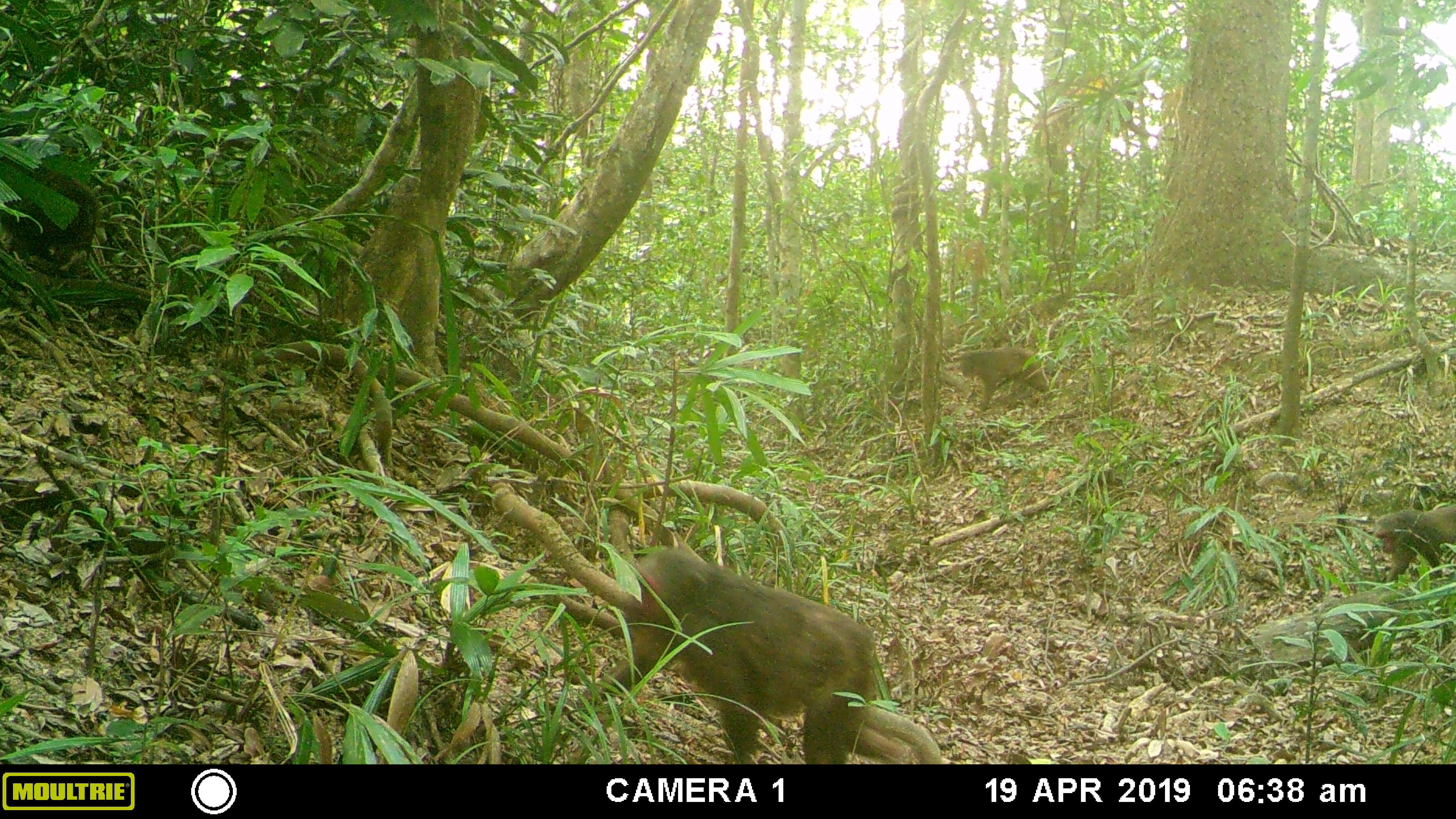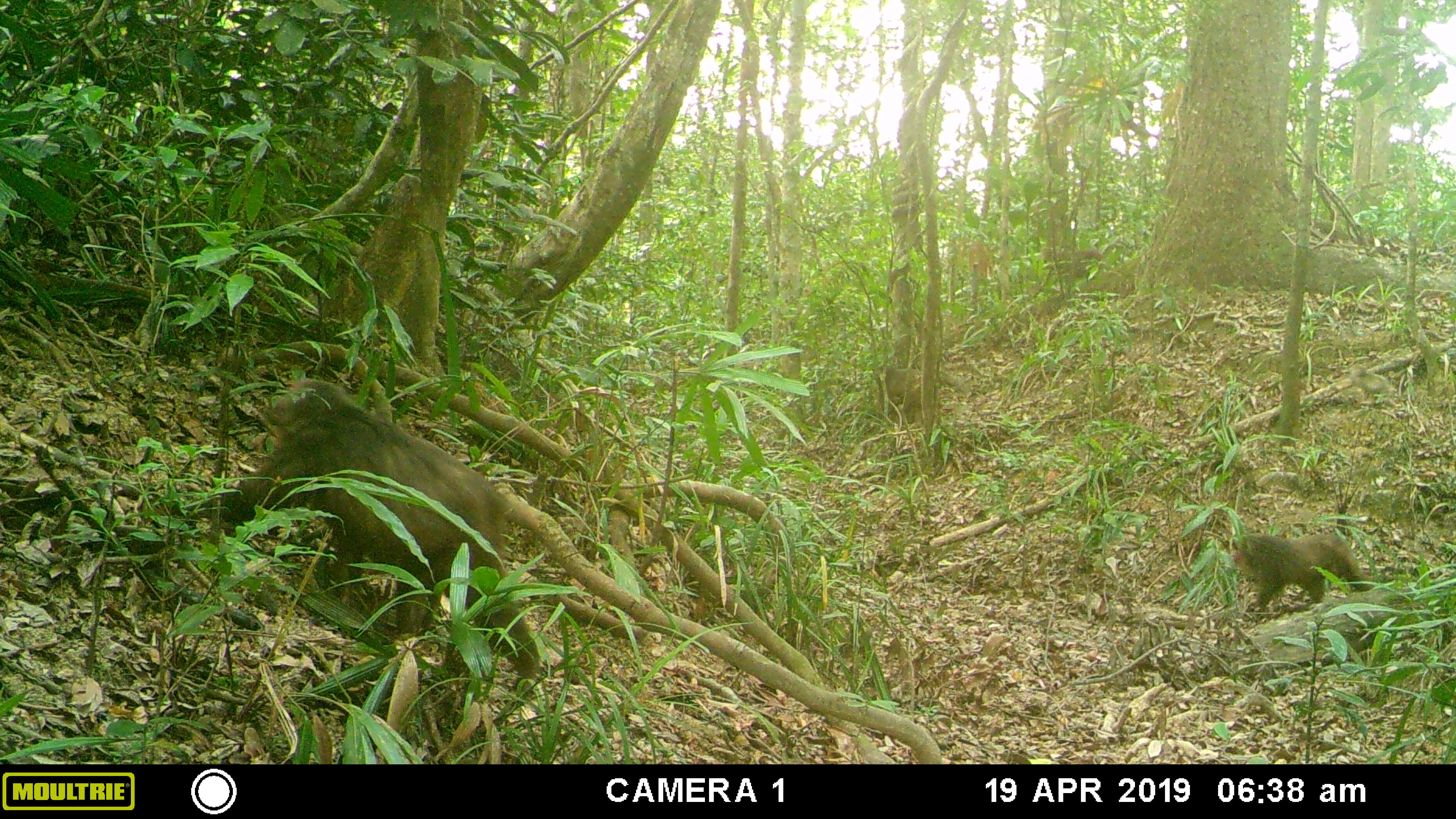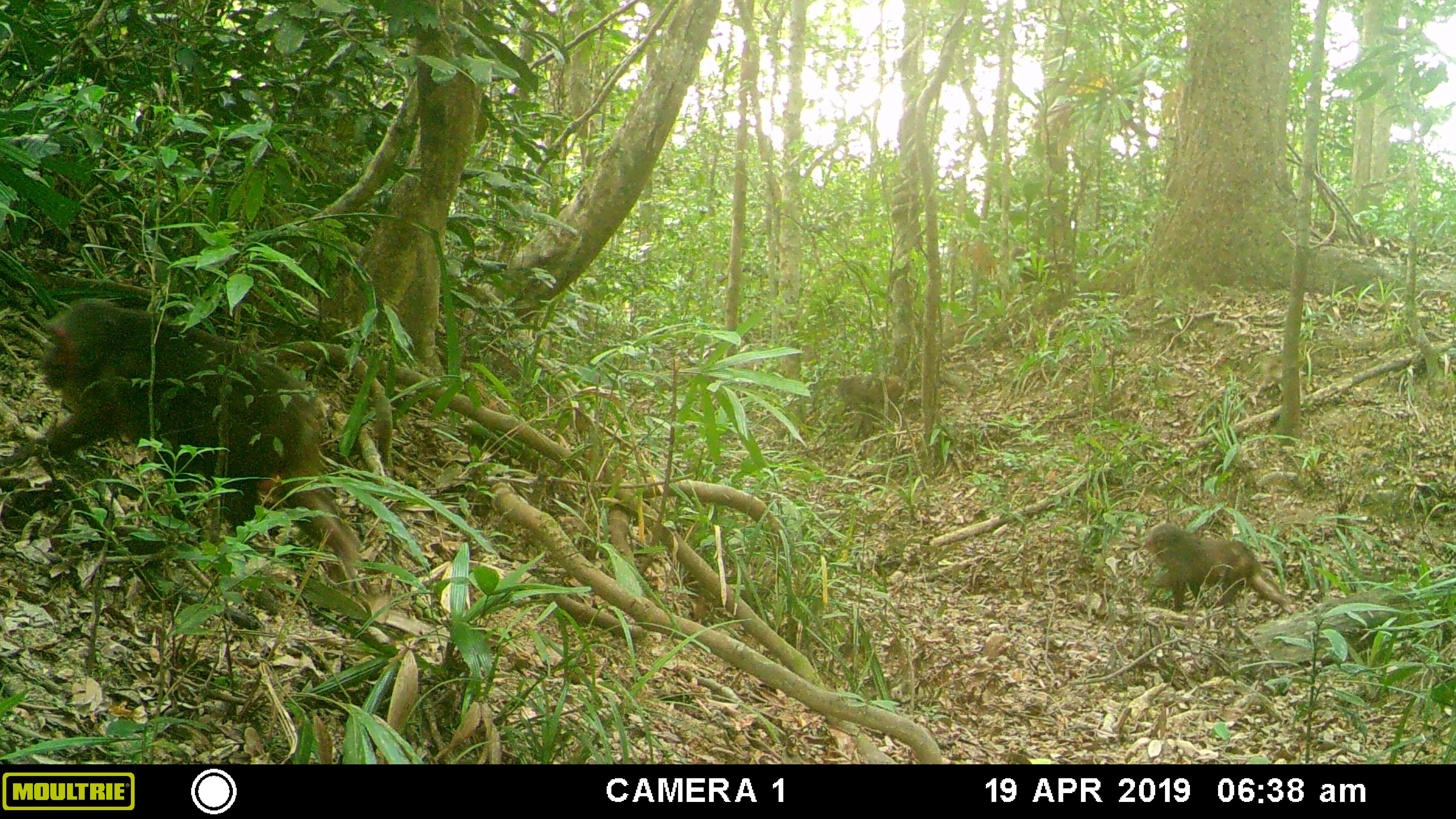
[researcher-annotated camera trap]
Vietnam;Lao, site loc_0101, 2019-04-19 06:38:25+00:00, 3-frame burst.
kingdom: Animalia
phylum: Chordata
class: Mammalia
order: Primates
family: Cercopithecidae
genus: Macaca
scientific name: Macaca arctoides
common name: stump-tailed macaque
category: stump tailed macaque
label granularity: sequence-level